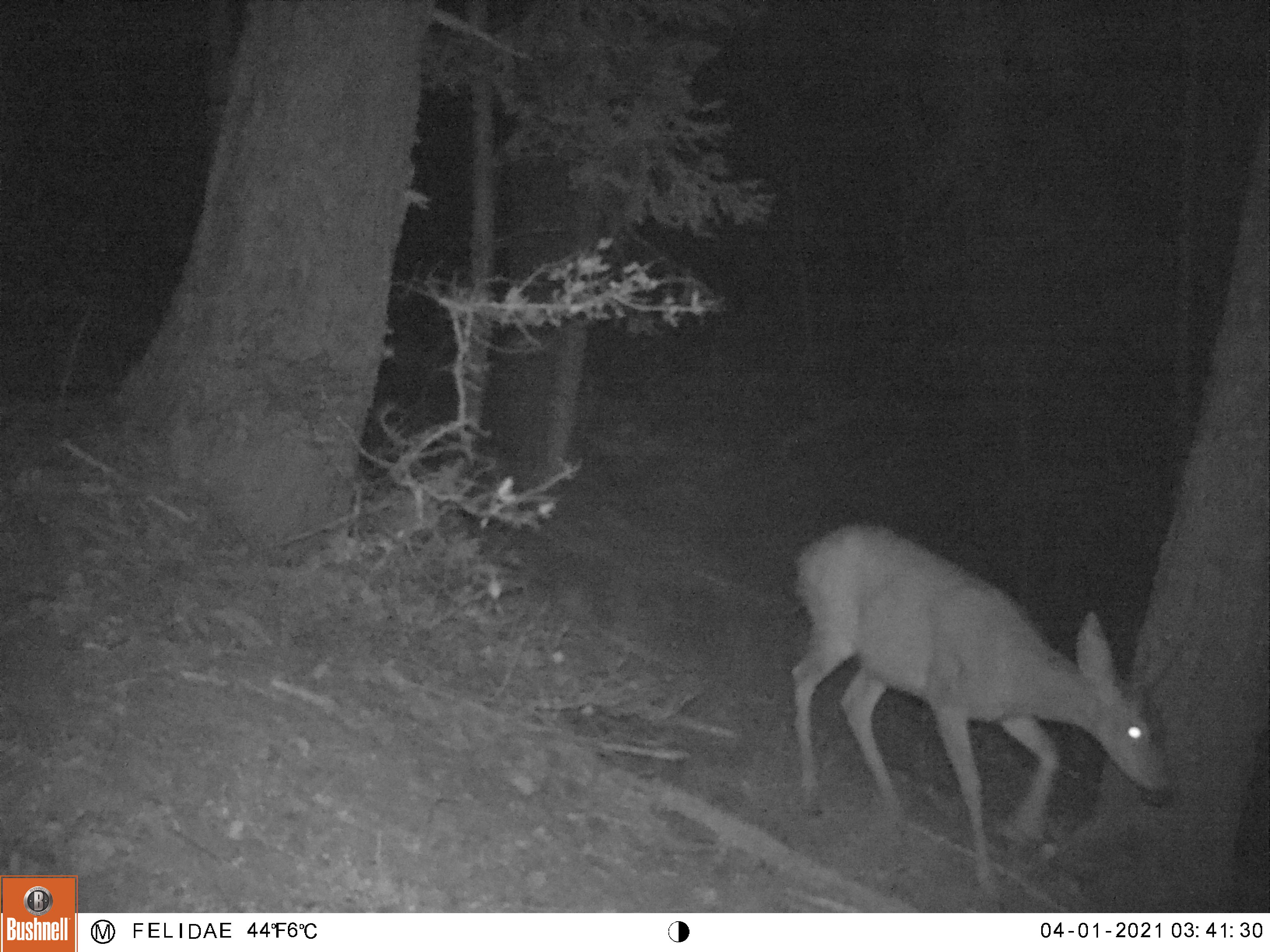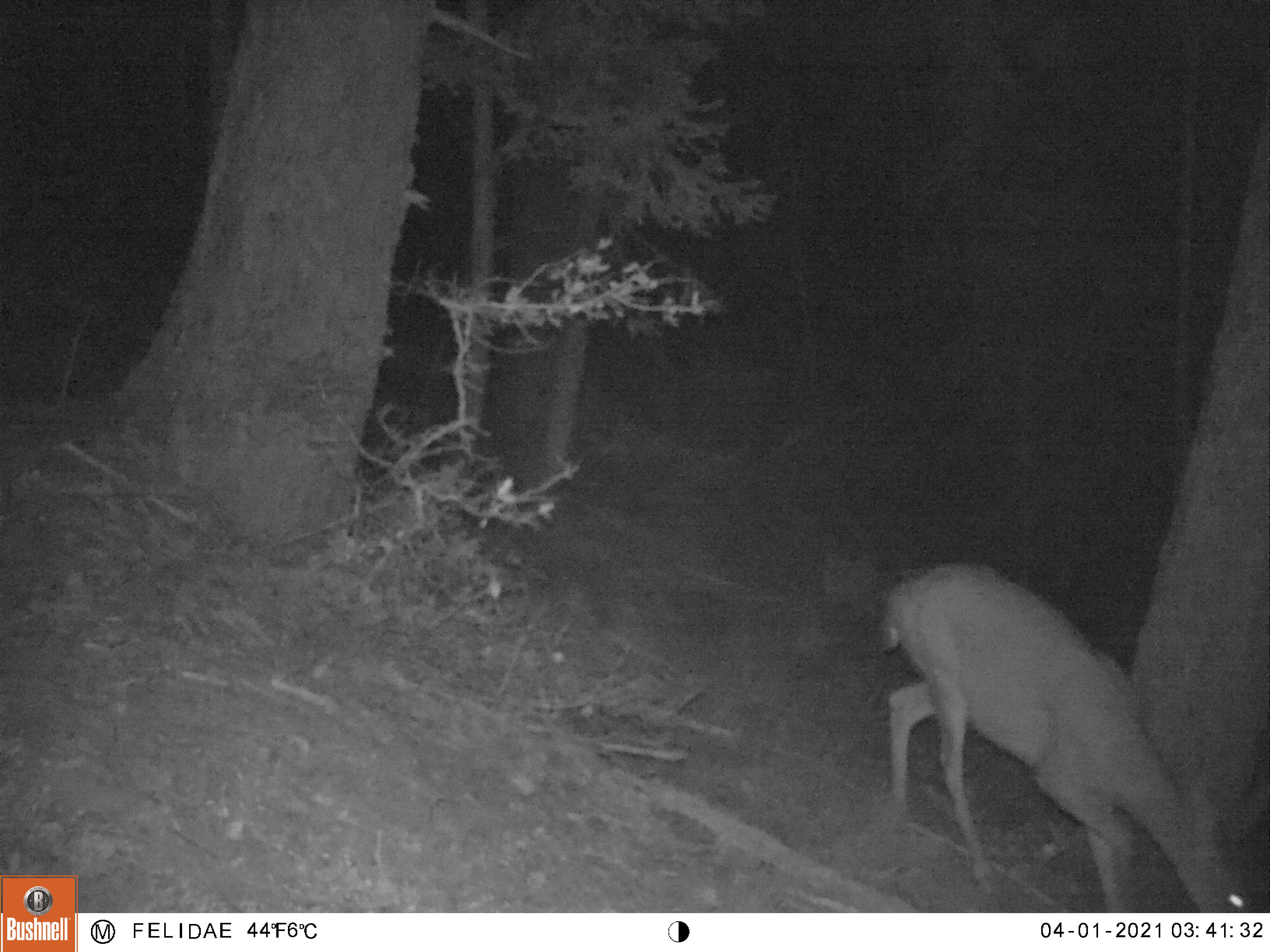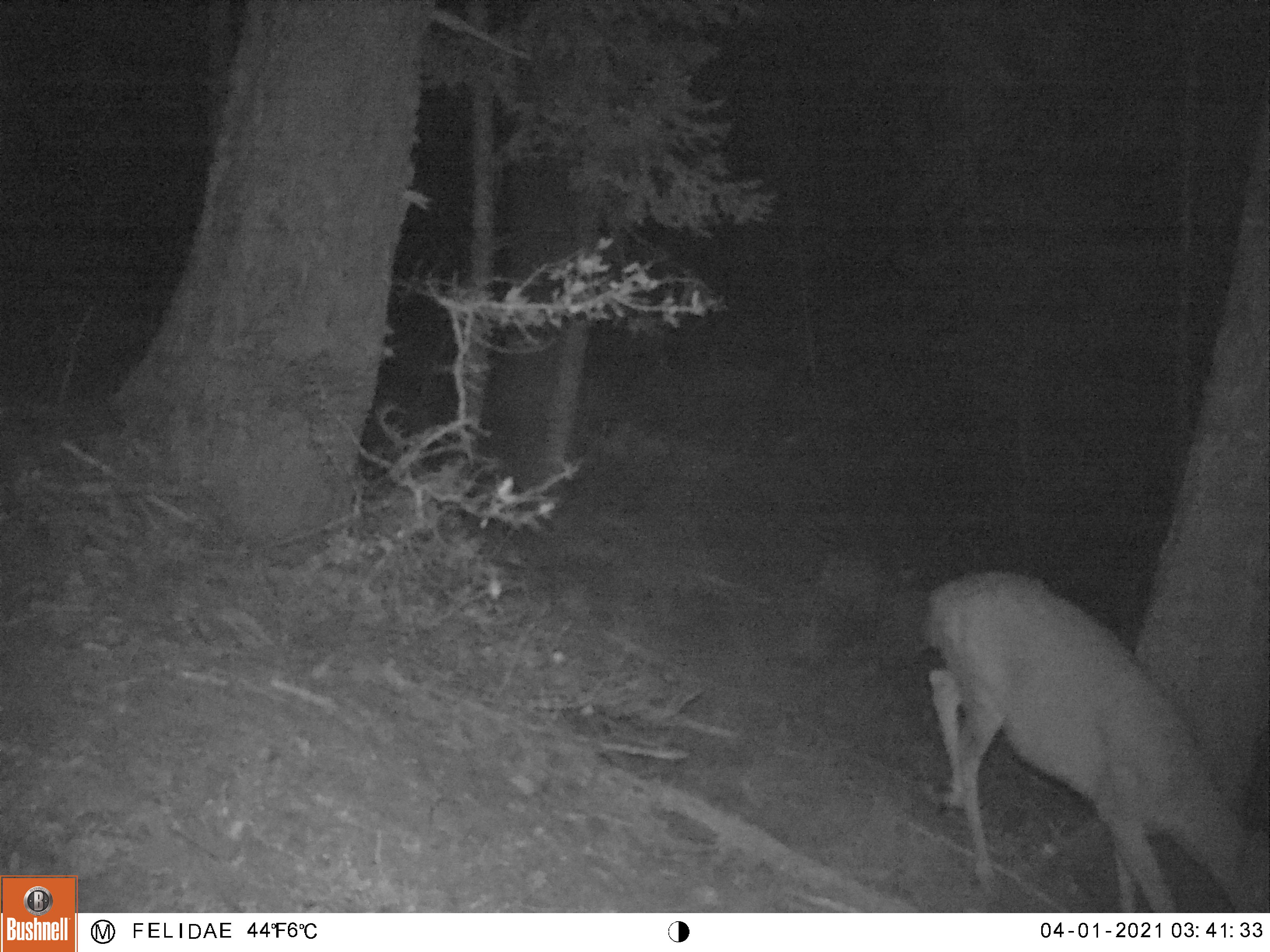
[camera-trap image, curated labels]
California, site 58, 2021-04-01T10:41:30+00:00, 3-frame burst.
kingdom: Animalia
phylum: Chordata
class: Mammalia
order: Artiodactyla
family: Cervidae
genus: Odocoileus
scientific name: Odocoileus hemionus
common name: mule deer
Mule deer (Odocoileus hemionus).